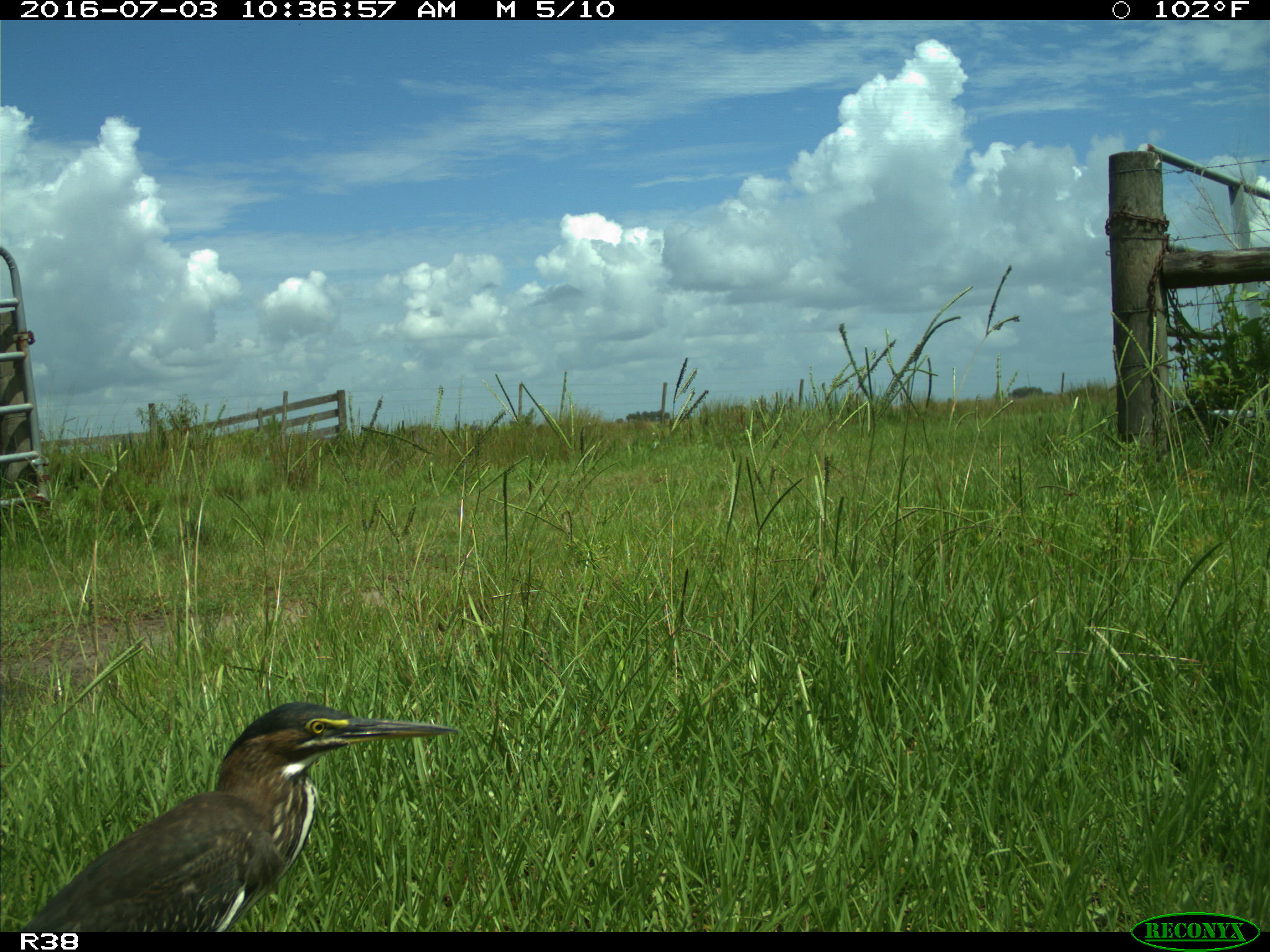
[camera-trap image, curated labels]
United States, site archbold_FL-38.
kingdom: Animalia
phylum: Chordata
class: Aves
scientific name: Aves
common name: birds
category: unidentified bird